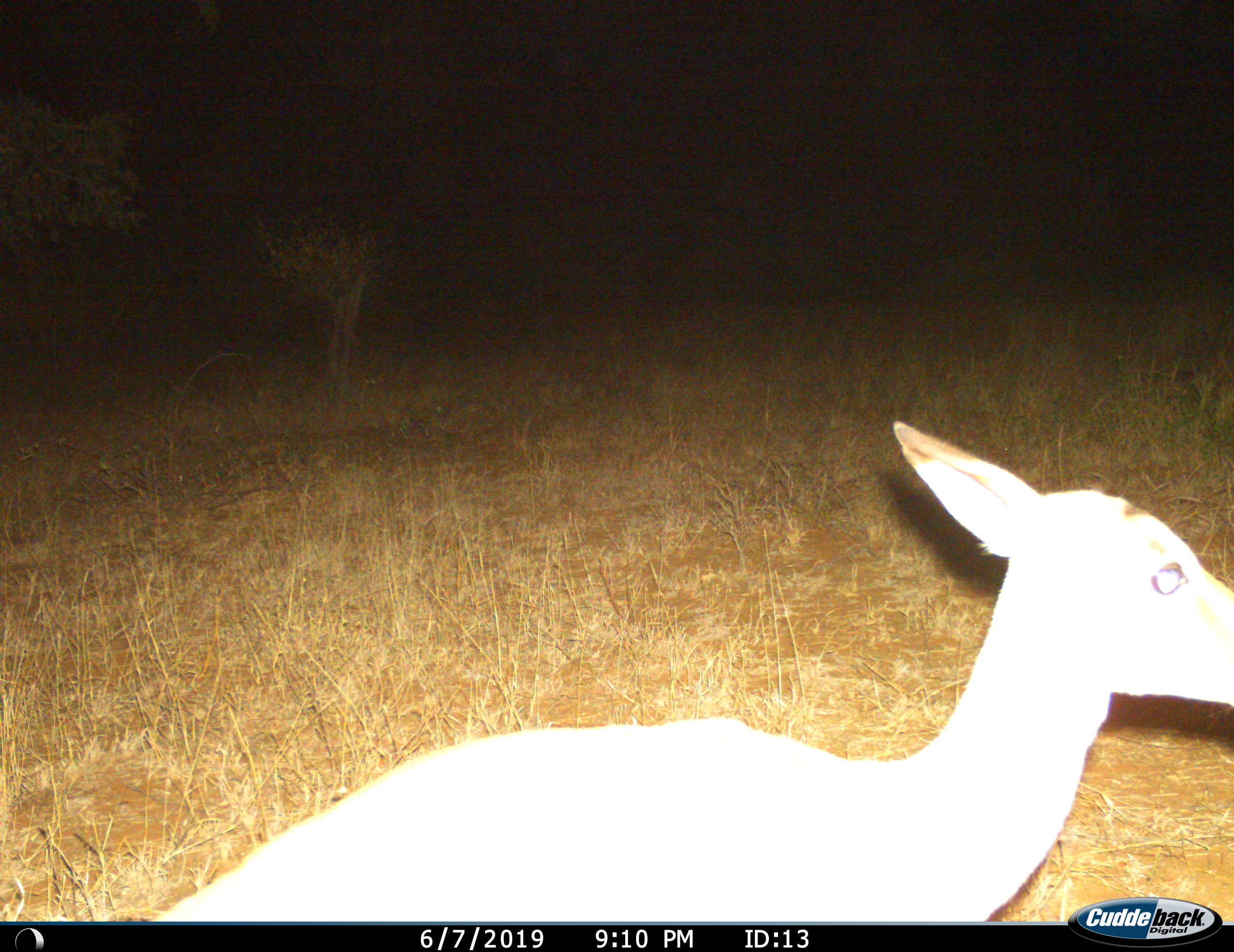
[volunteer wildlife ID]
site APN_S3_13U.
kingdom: Animalia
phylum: Chordata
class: Mammalia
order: Artiodactyla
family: Bovidae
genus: Aepyceros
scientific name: Aepyceros melampus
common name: impala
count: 1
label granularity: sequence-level